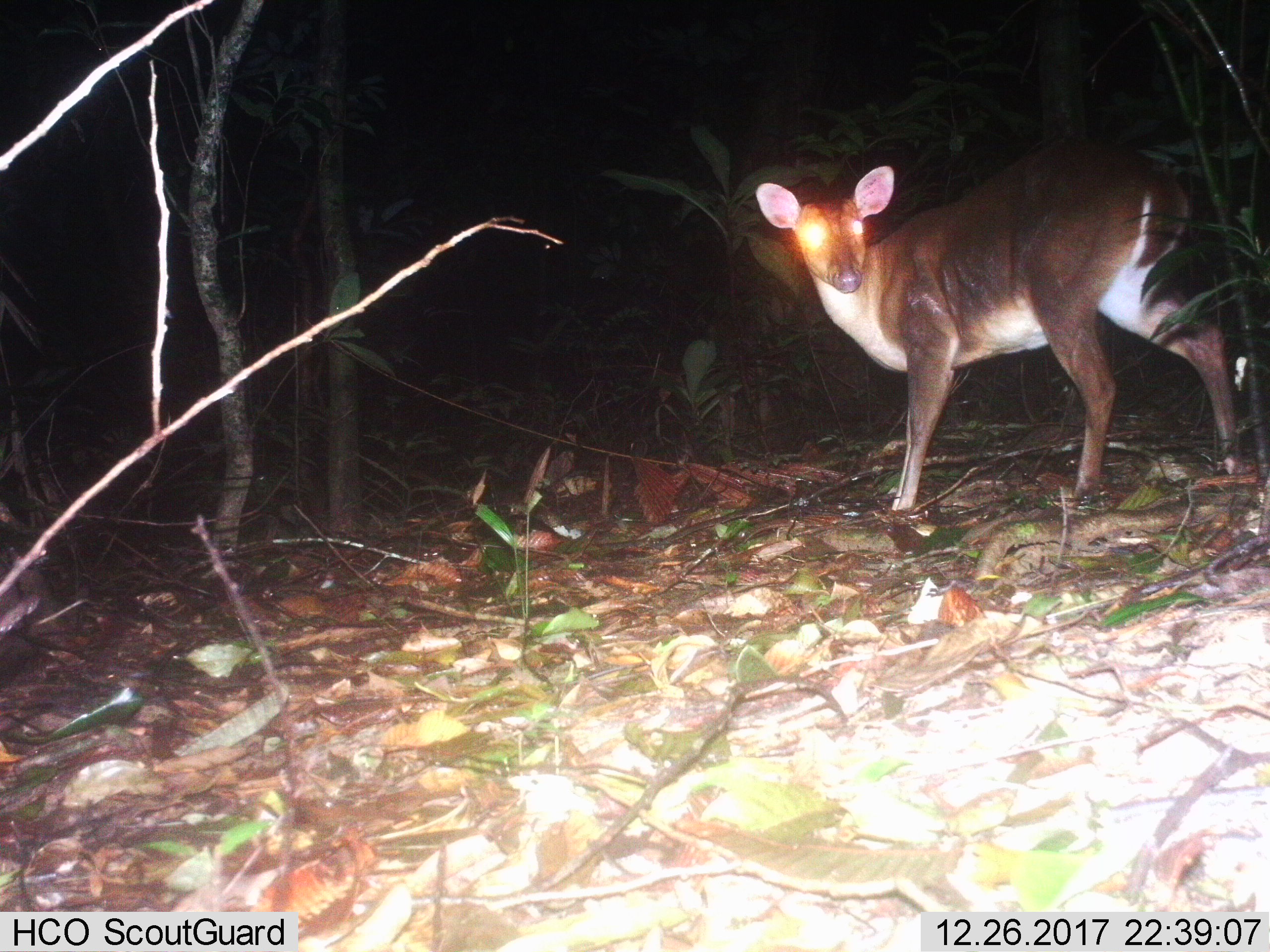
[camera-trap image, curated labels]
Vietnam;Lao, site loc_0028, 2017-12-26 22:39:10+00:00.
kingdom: Animalia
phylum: Chordata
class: Mammalia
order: Artiodactyla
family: Cervidae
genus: Muntiacus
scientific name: Muntiacus vuquangensis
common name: large-antlered muntjac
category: large antlered muntjac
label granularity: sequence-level